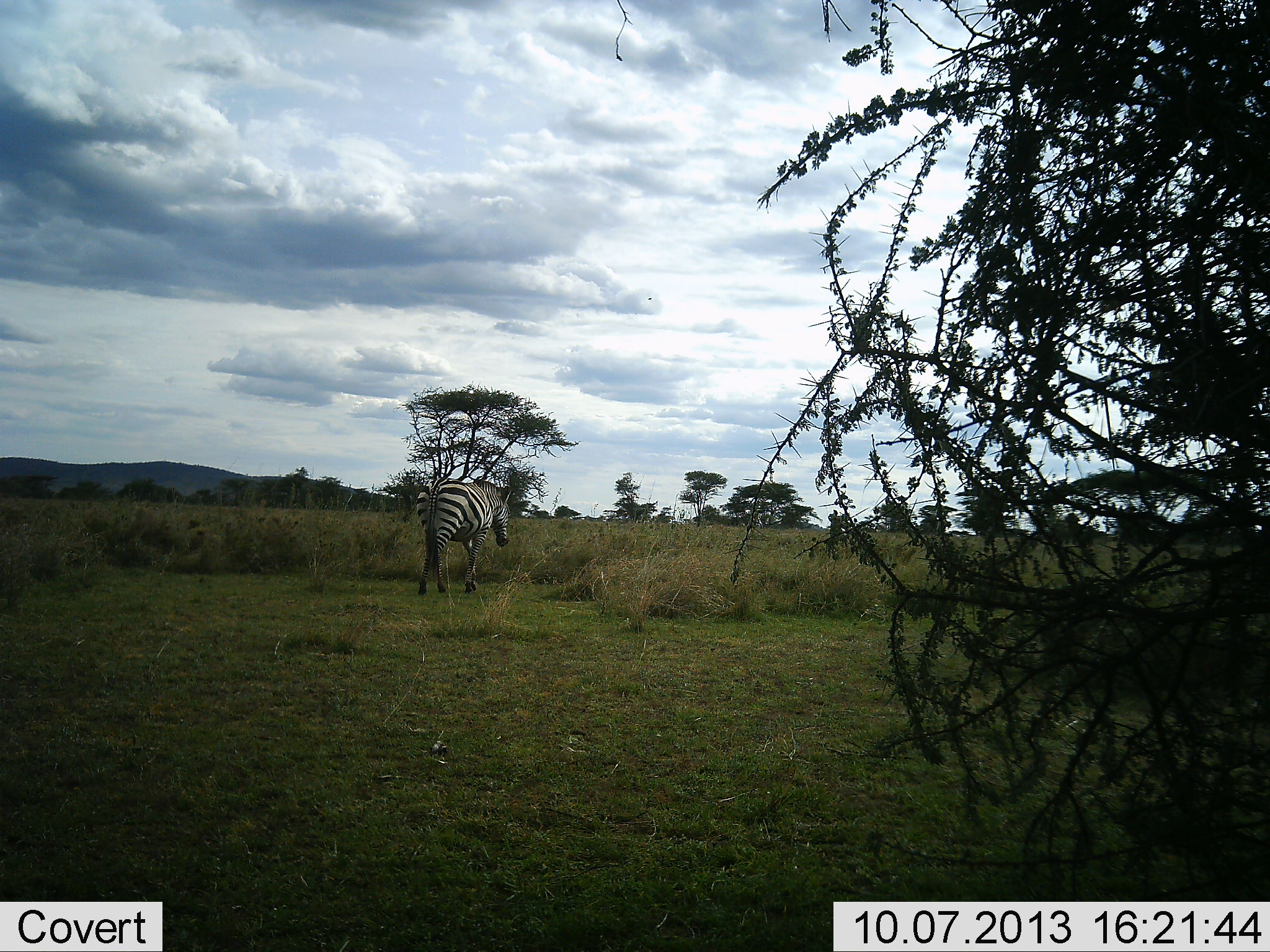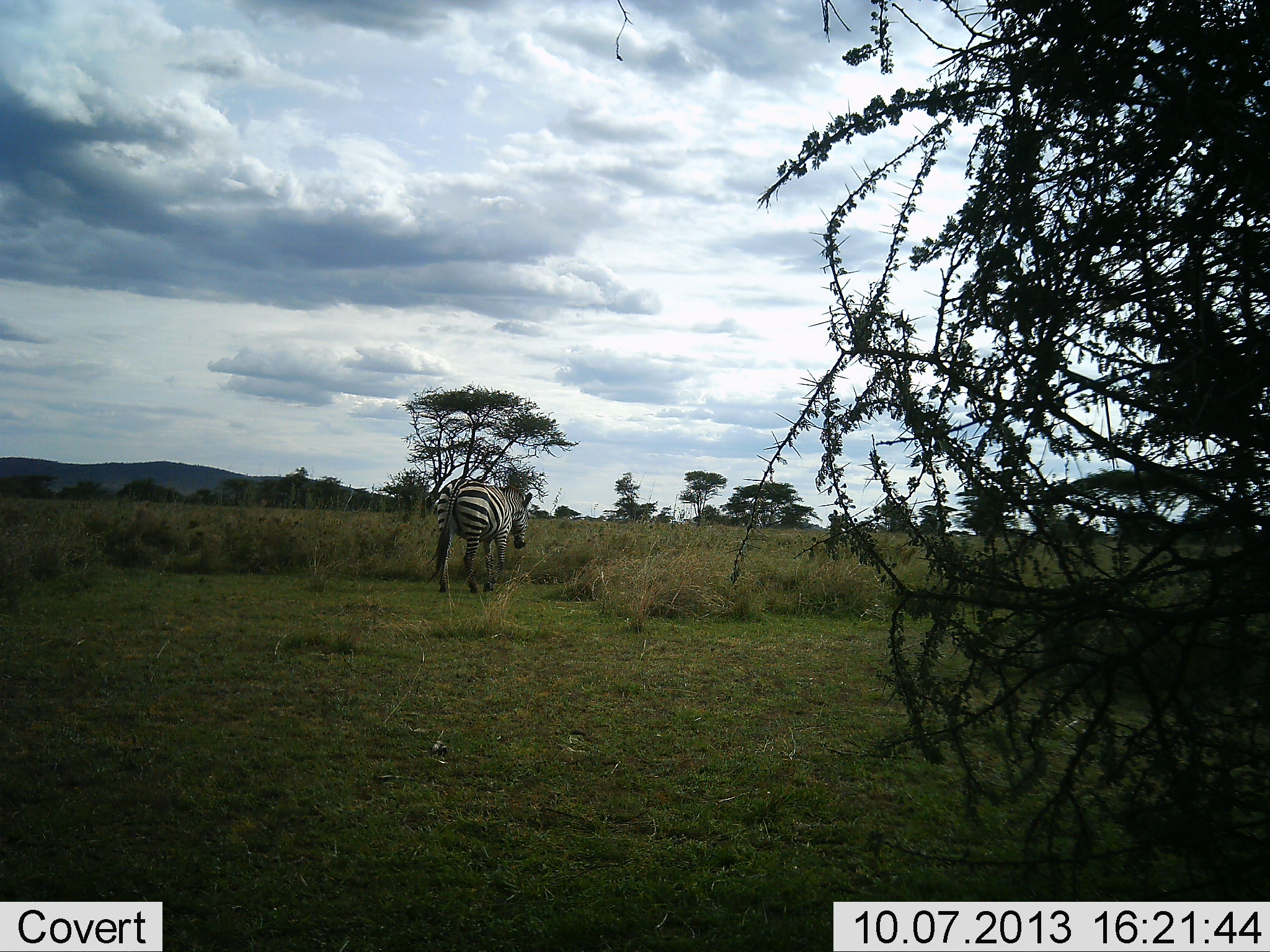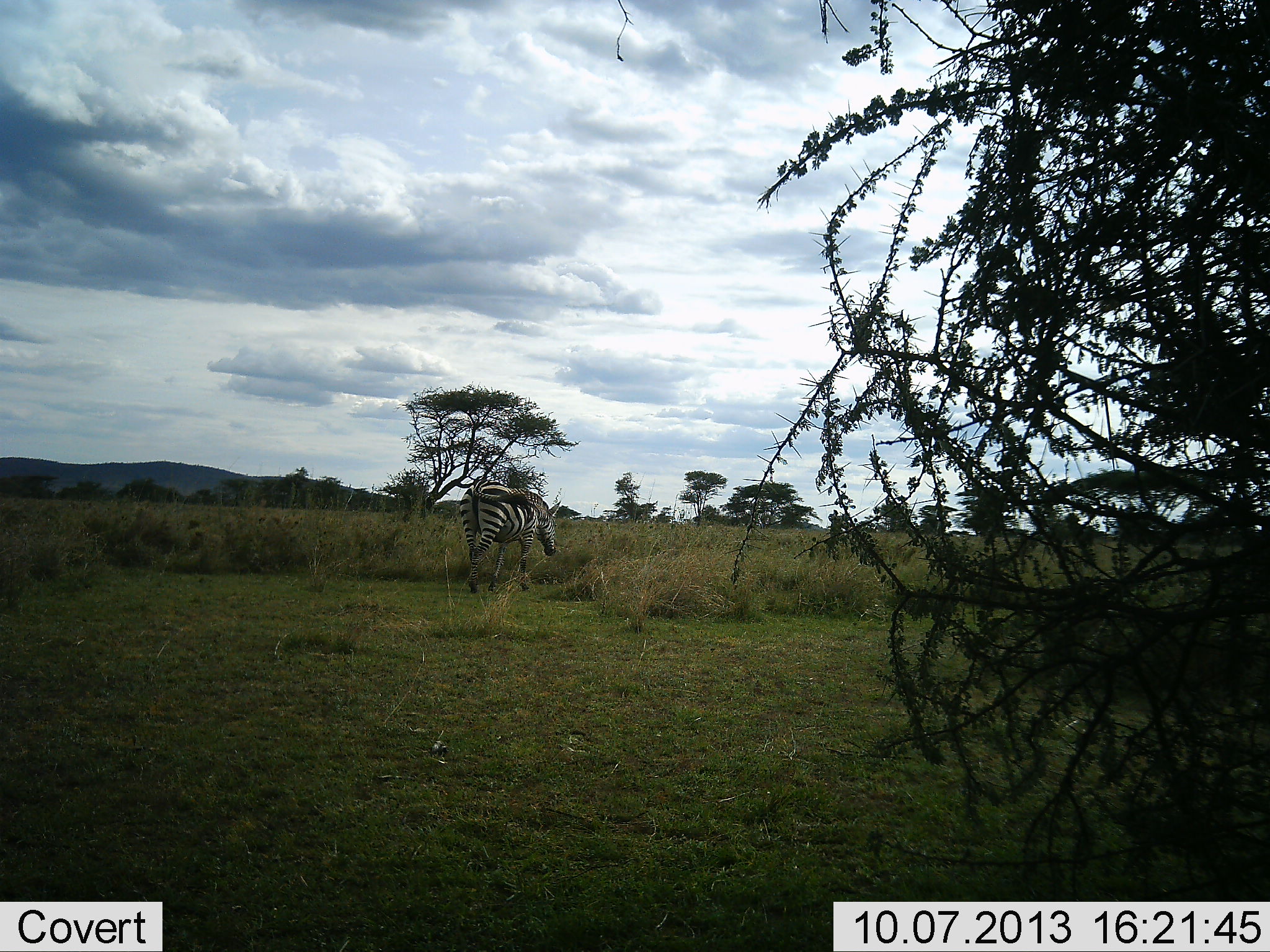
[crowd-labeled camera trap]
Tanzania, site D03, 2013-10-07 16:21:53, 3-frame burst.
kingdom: Animalia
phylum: Chordata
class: Mammalia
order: Perissodactyla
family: Equidae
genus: Equus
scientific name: Equus quagga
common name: plains zebra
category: zebra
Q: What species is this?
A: Zebra (plains zebra) (Equus quagga).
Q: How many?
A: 1.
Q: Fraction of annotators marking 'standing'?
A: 5%.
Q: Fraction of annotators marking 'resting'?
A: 0%.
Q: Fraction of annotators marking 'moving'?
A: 90%.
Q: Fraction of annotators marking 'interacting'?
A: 0%.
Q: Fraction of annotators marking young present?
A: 0%.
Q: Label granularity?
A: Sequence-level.